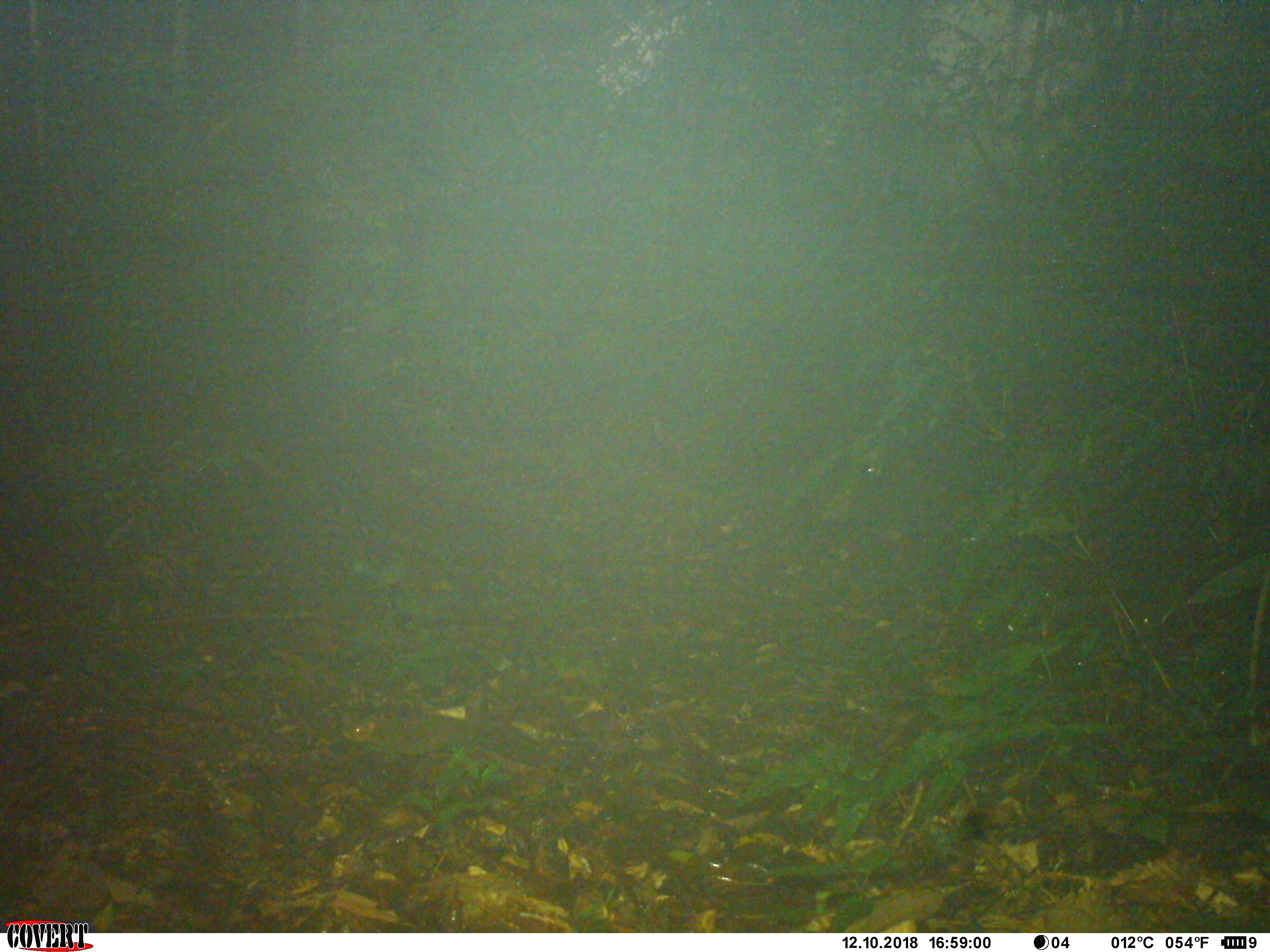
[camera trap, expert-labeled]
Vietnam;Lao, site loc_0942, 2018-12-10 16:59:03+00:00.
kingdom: Animalia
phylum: Chordata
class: Mammalia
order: Rodentia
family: Sciuridae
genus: Dremomys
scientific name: Dremomys rufigenis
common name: red-cheeked squirrel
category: red cheeked squirrel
Red cheeked squirrel (red-cheeked squirrel) (Dremomys rufigenis). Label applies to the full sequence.